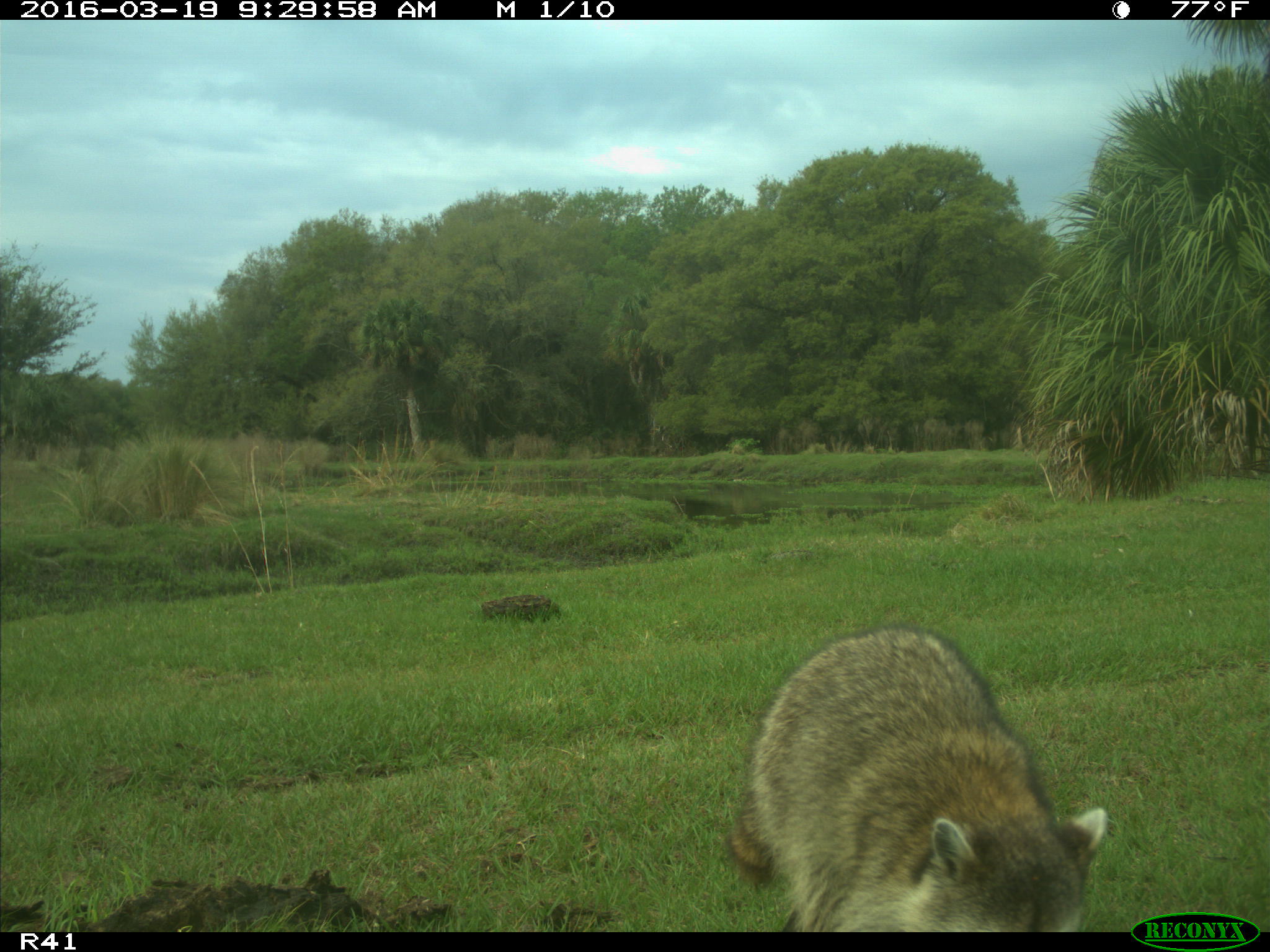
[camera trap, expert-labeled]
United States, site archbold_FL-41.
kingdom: Animalia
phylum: Chordata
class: Mammalia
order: Carnivora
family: Procyonidae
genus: Procyon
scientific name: Procyon lotor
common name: common raccoon